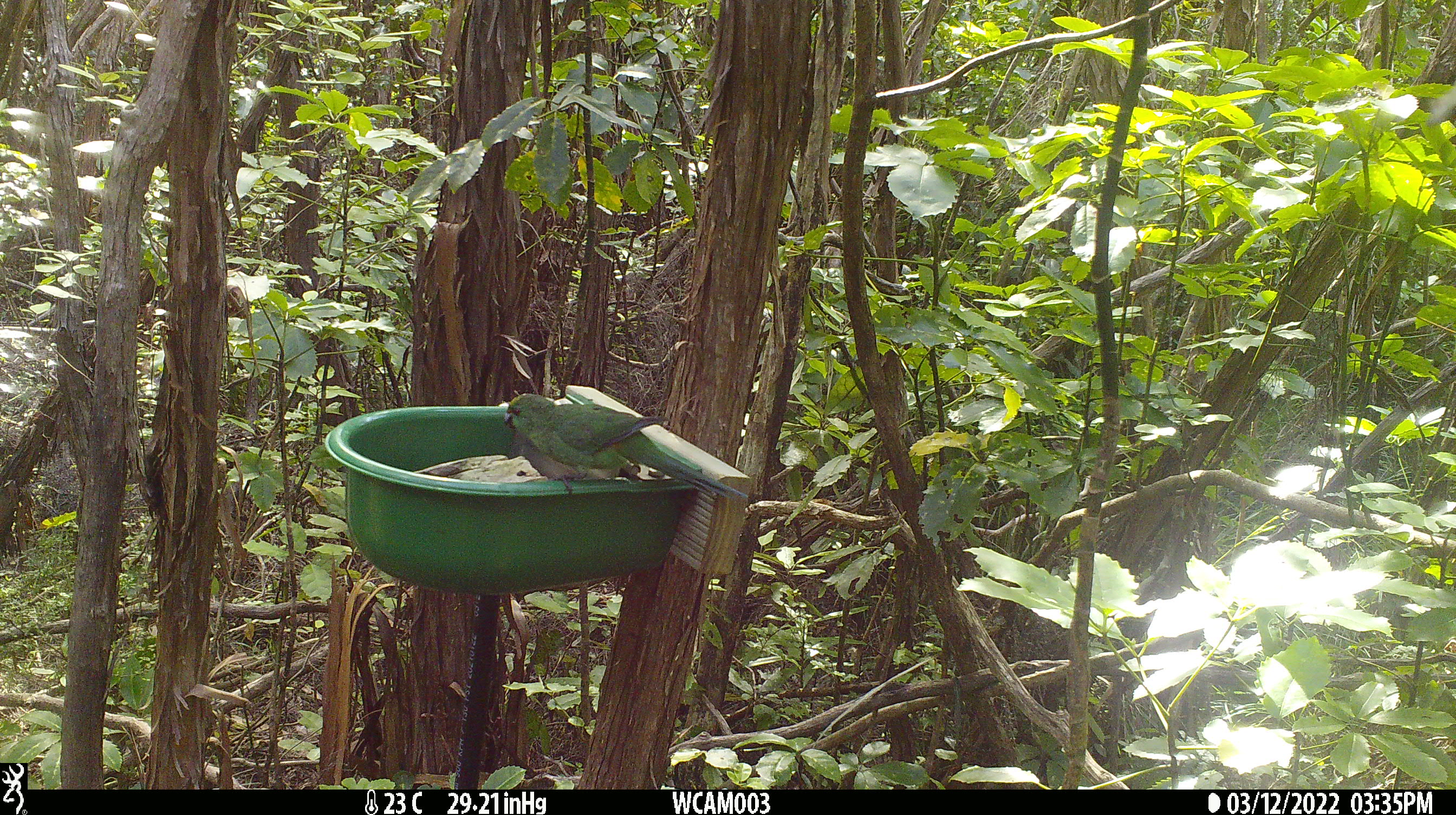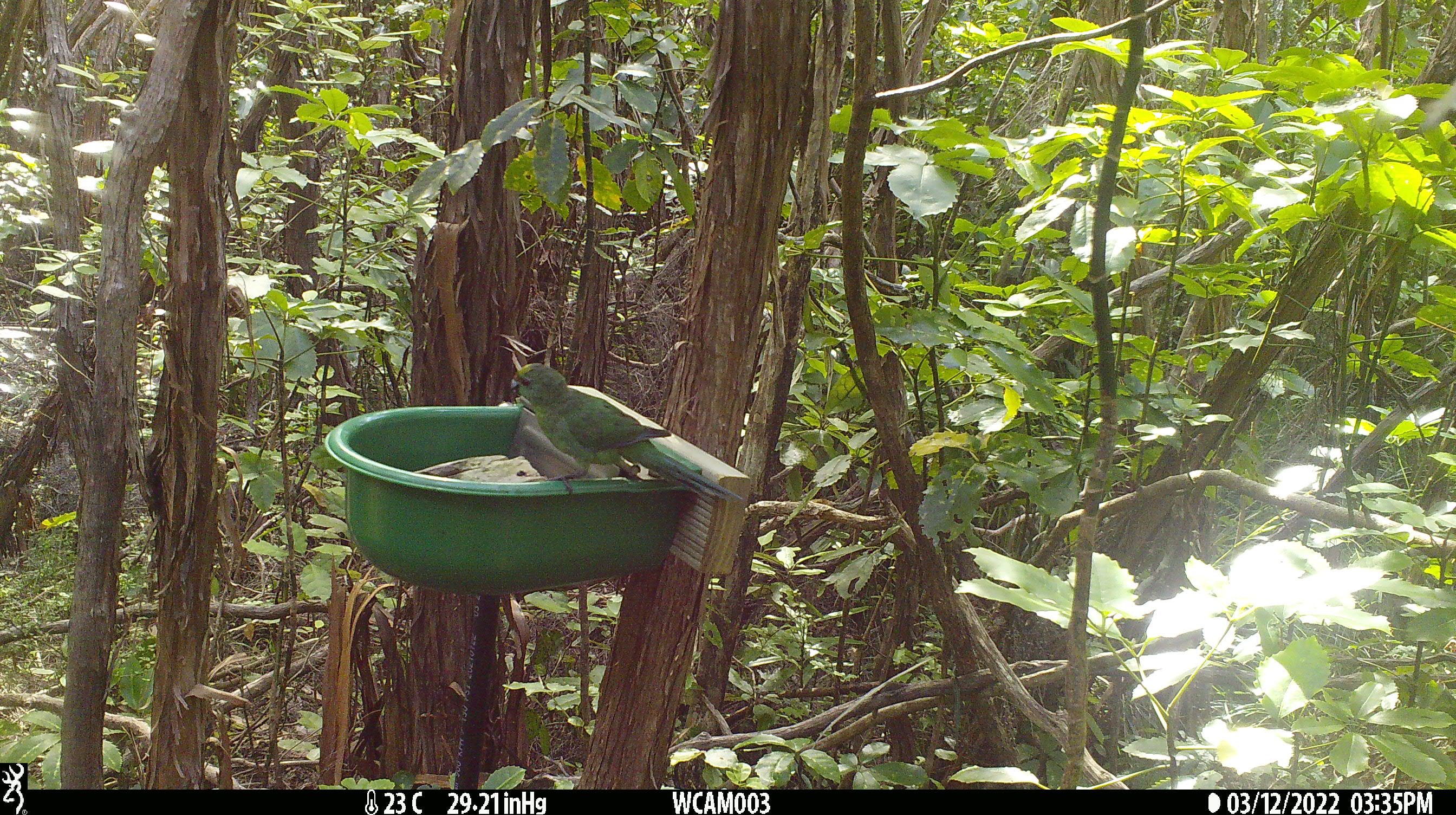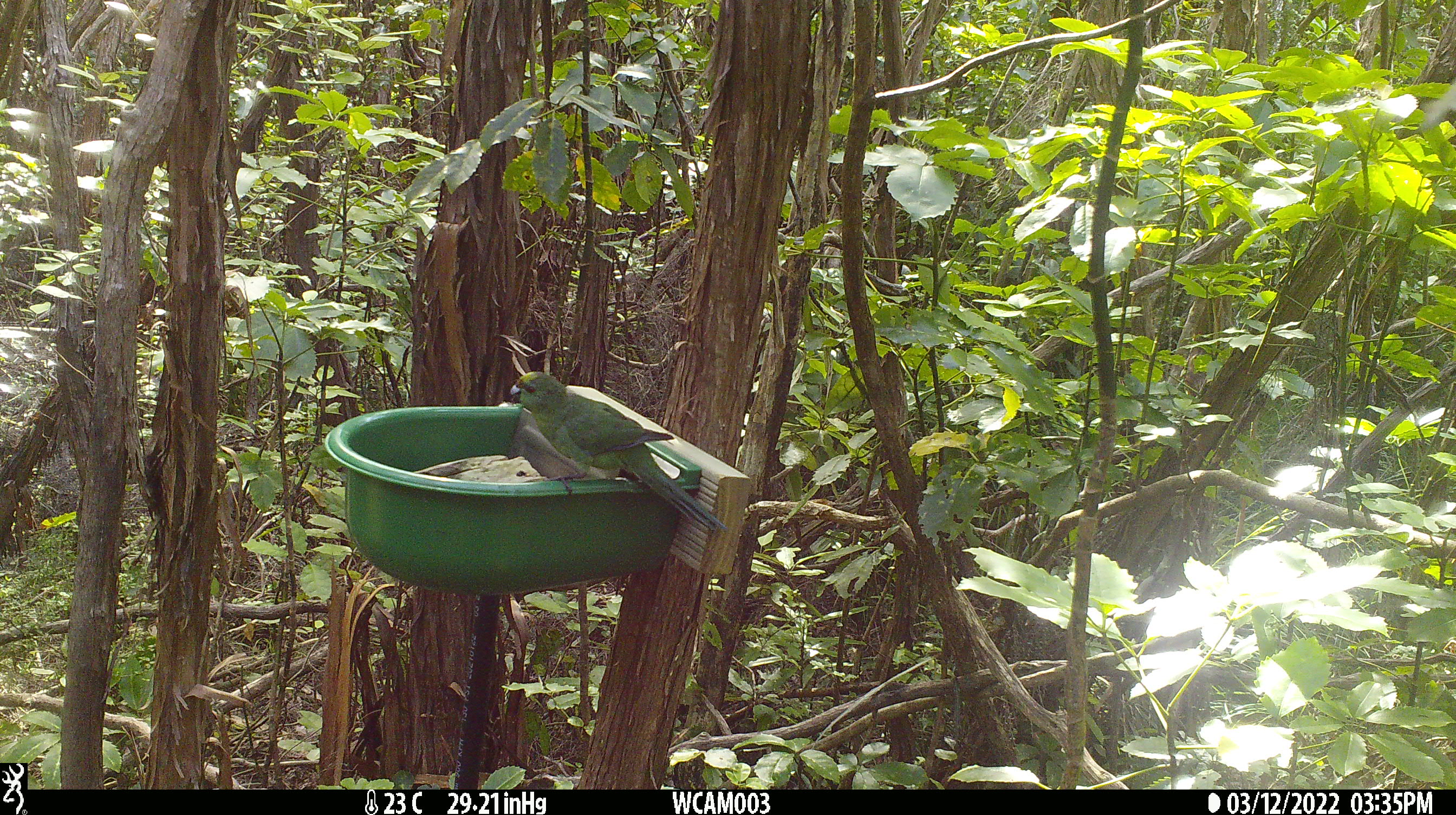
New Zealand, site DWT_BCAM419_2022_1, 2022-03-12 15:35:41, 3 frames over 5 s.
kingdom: Animalia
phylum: Chordata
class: Aves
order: Psittaciformes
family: Psittaculidae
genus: Cyanoramphus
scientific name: Cyanoramphus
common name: parakeet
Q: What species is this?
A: Parakeet (Cyanoramphus).